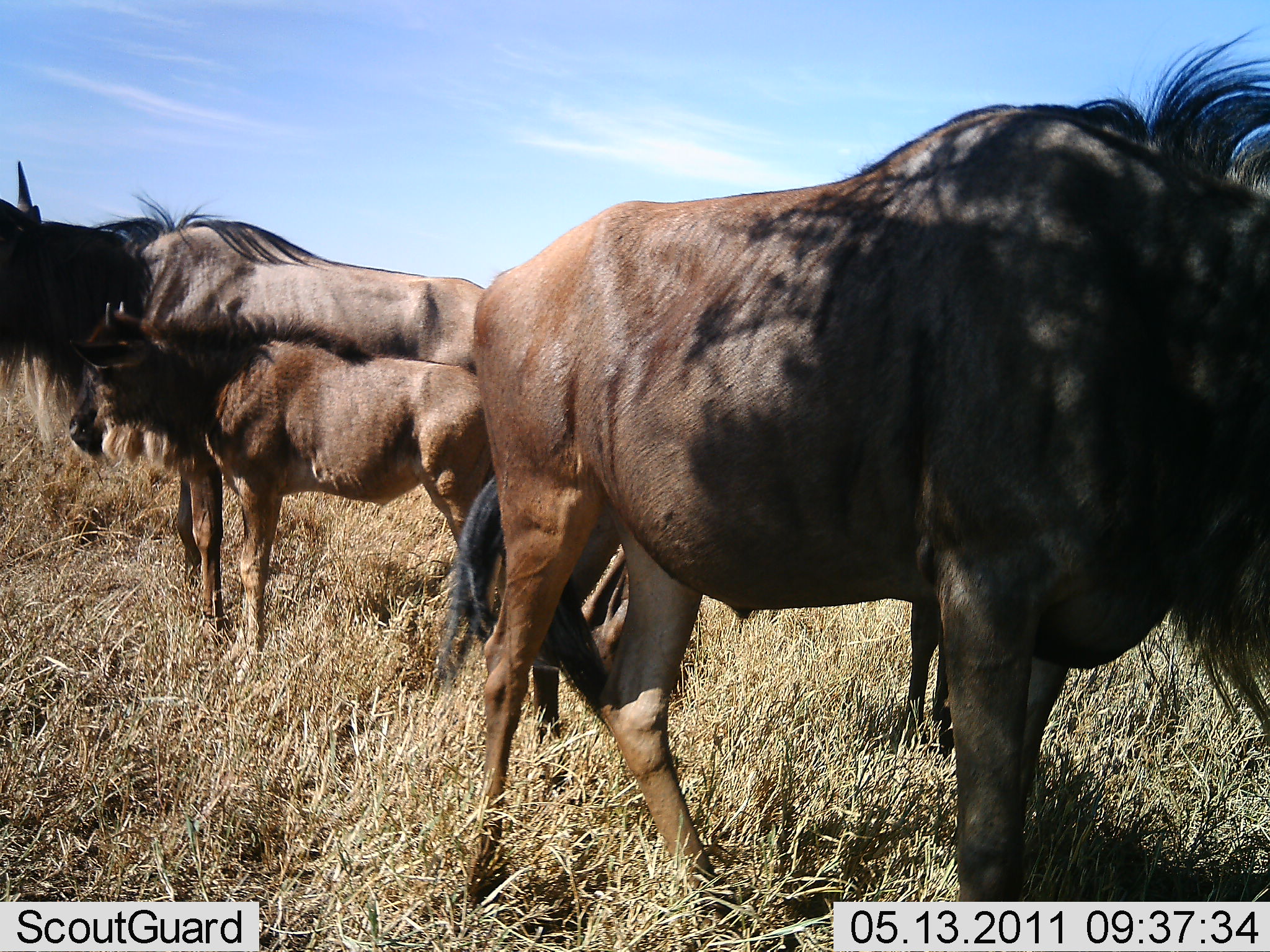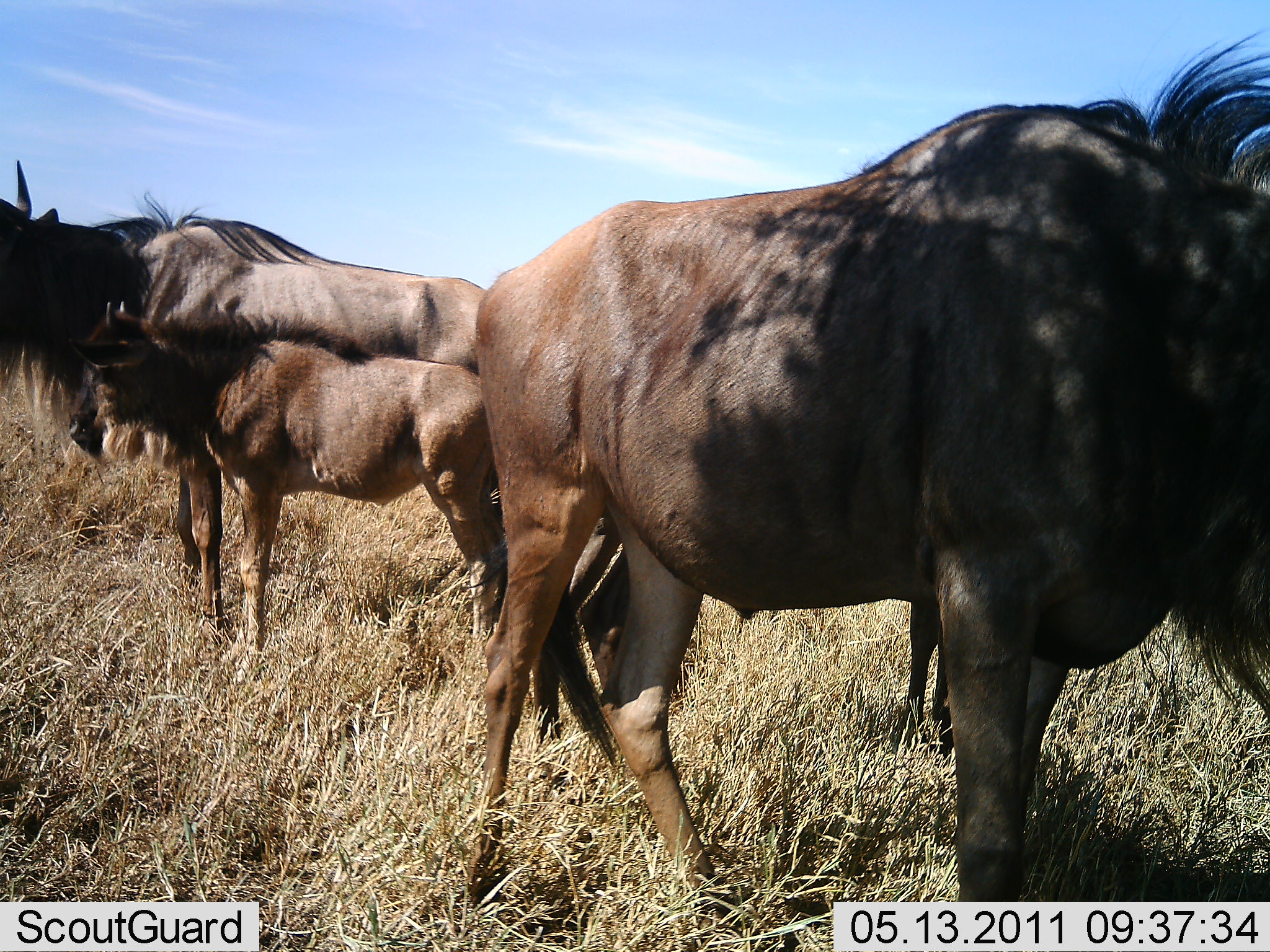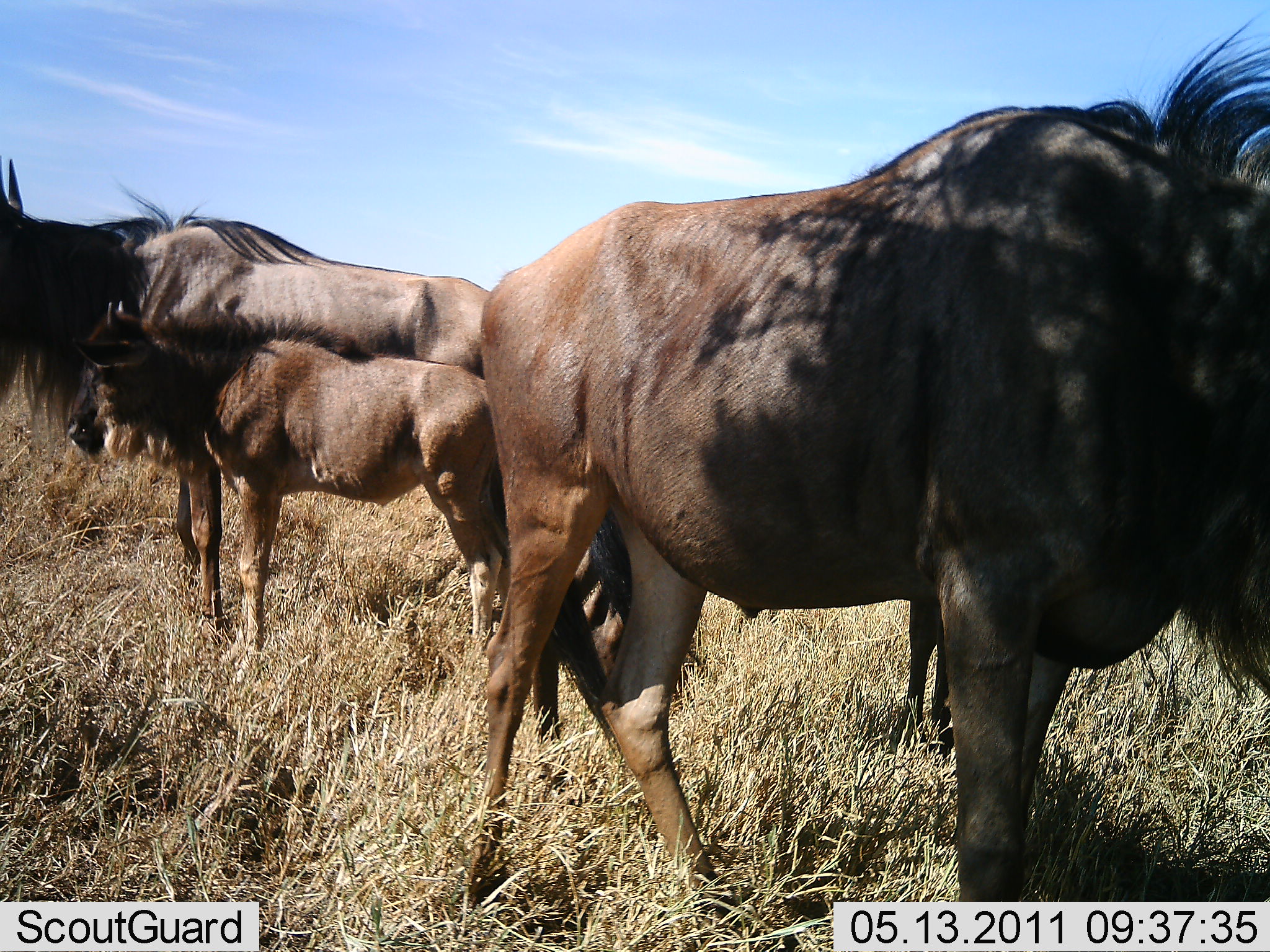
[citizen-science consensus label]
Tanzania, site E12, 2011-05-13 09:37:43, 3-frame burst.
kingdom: Animalia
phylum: Chordata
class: Mammalia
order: Artiodactyla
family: Bovidae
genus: Connochaetes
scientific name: Connochaetes taurinus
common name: blue wildebeest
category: wildebeest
Wildebeest (blue wildebeest) (Connochaetes taurinus), count 4. Behavior (volunteer vote fractions): standing 100%, resting 0%, moving 0%, interacting 0%. Young present (vote fraction): 92%. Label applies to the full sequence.